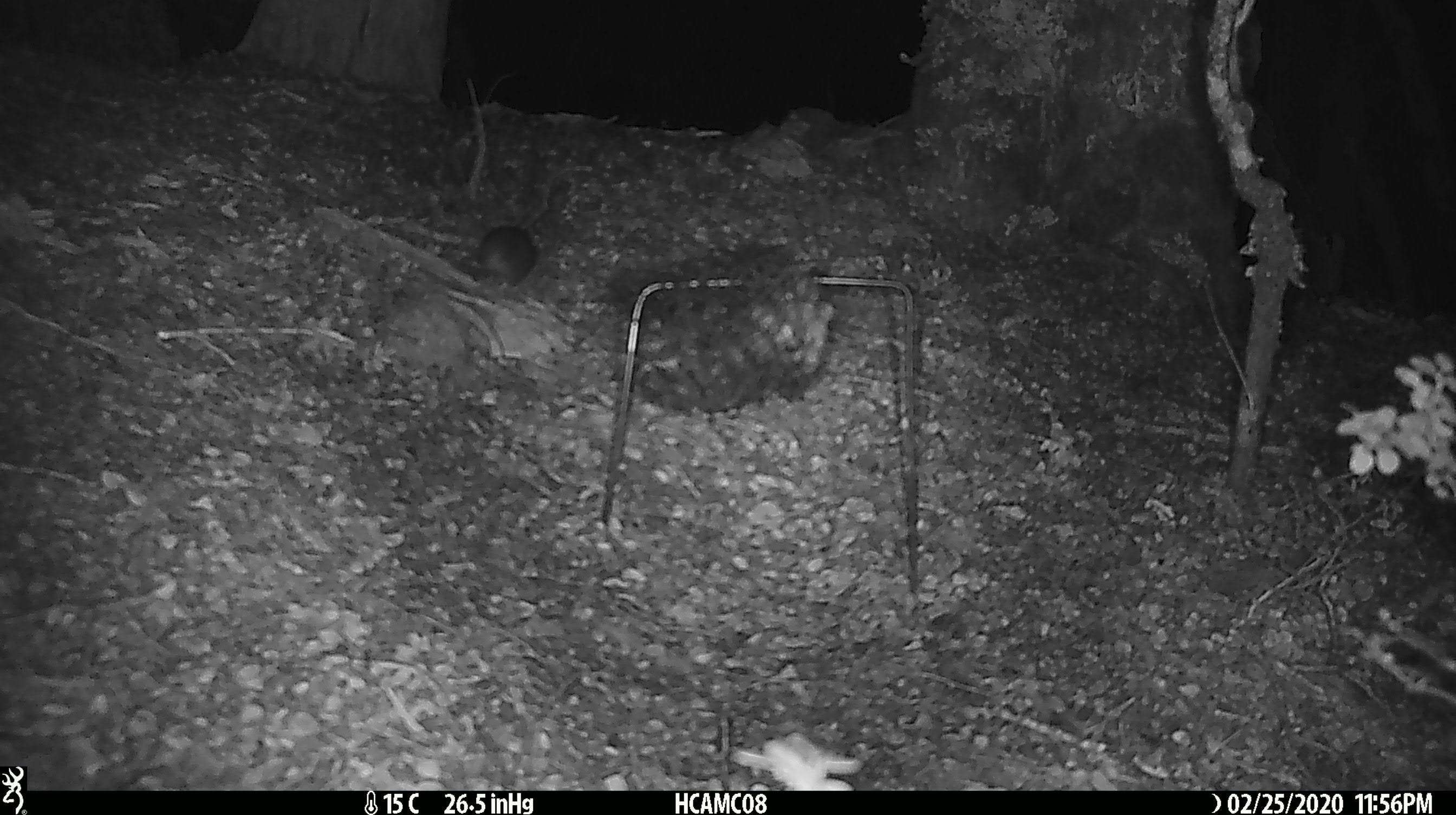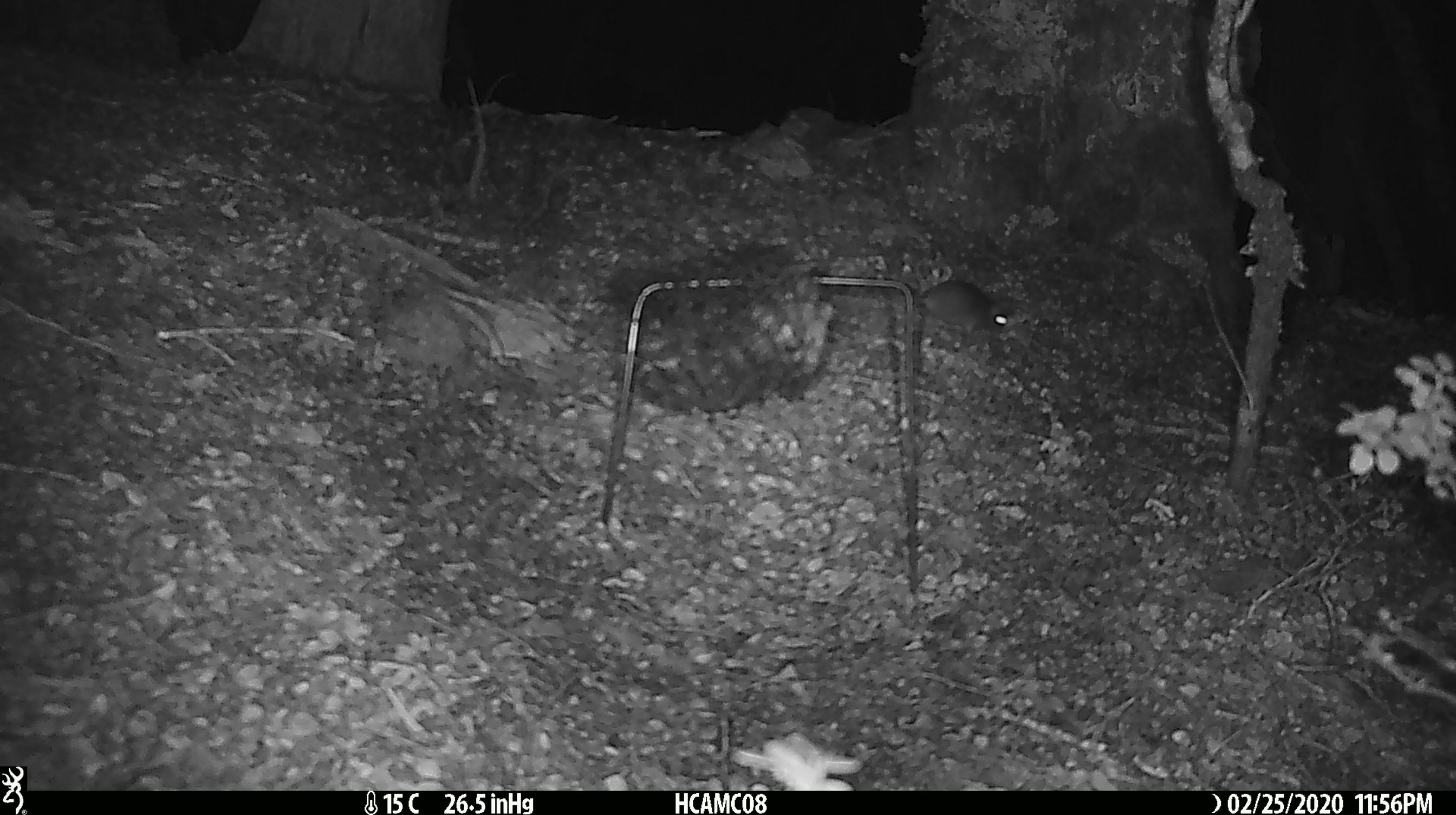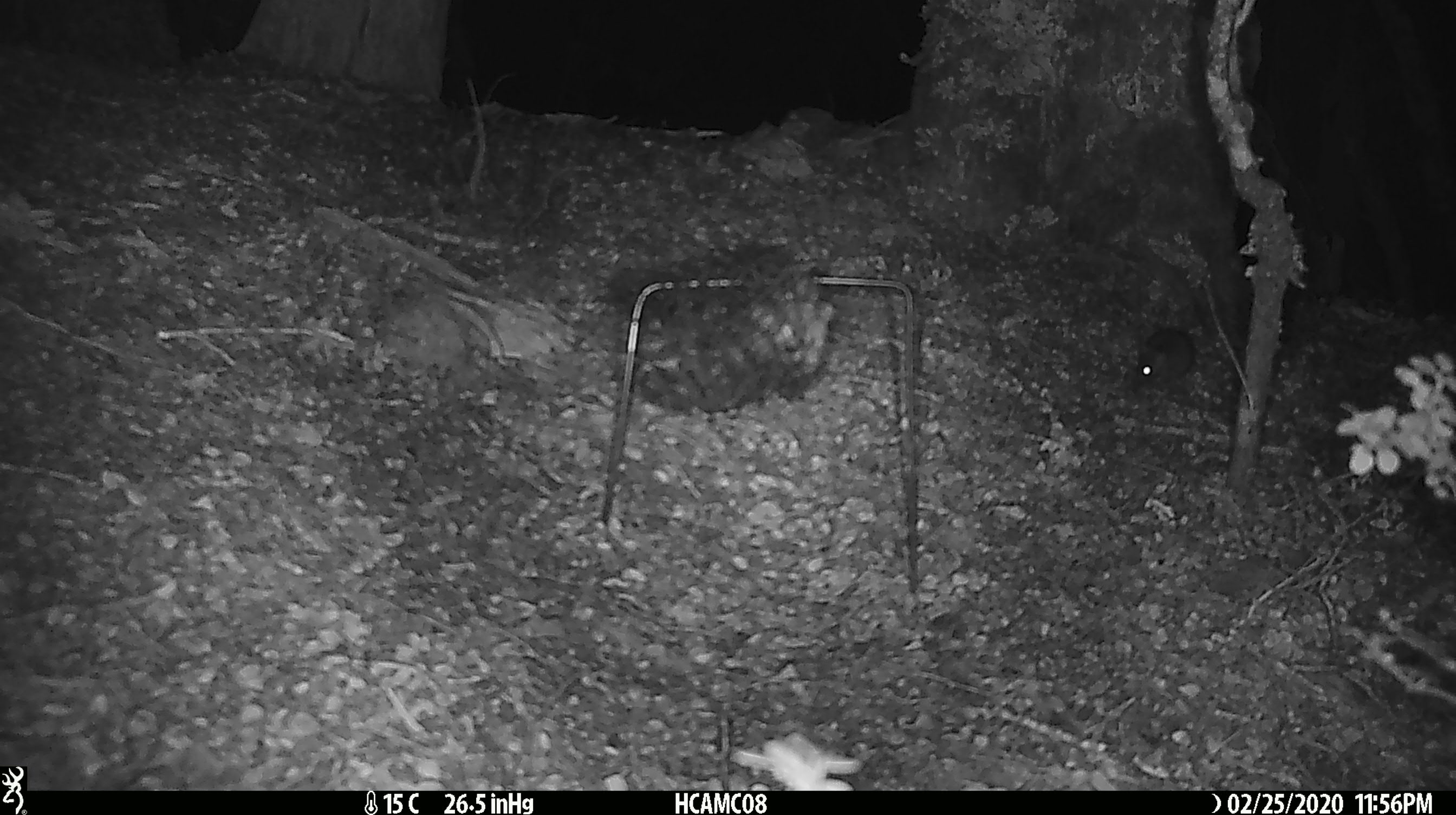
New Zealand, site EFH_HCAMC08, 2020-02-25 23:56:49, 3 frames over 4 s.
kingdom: Animalia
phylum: Chordata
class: Mammalia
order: Rodentia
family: Muridae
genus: Mus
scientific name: Mus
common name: mouse